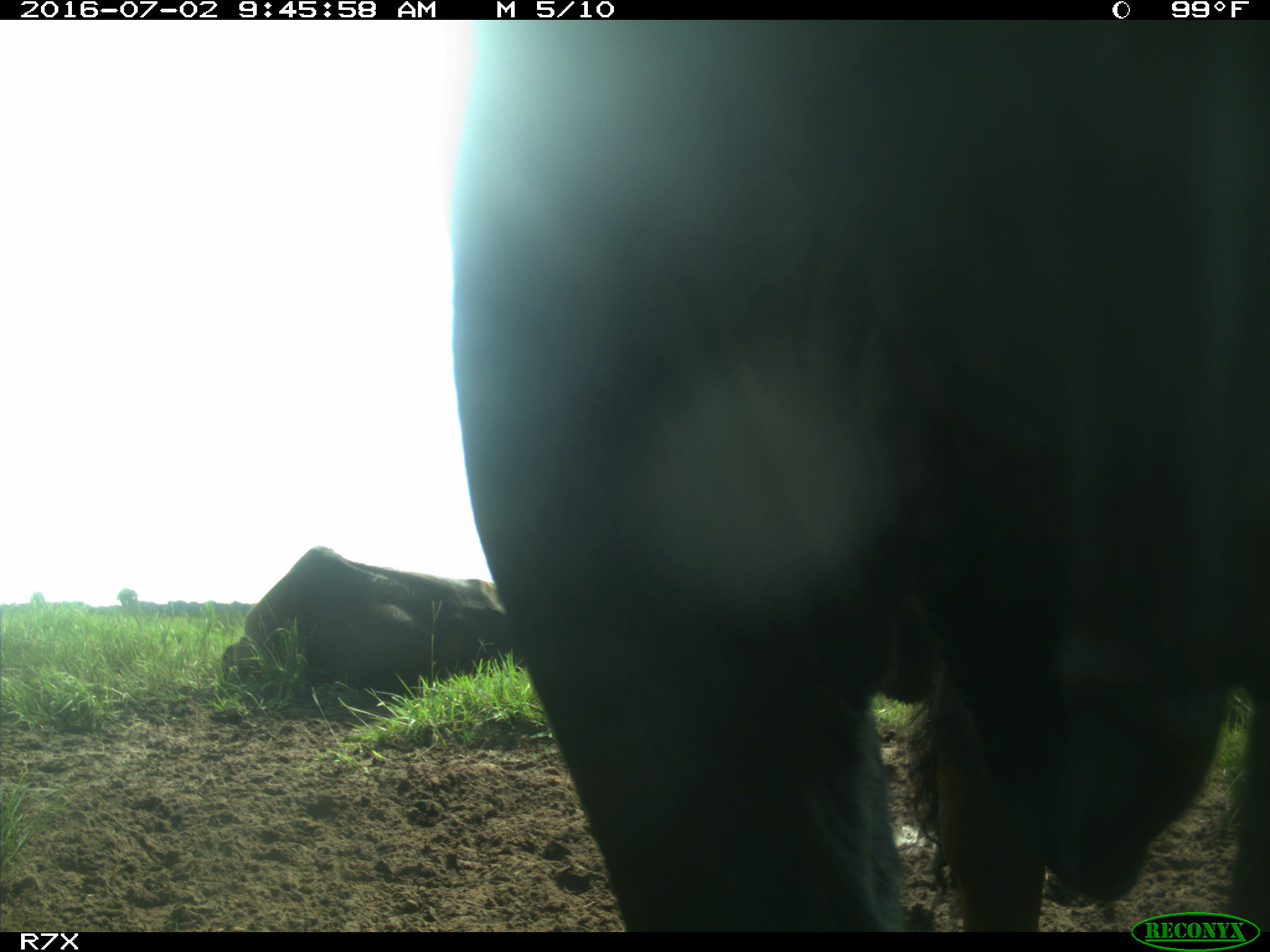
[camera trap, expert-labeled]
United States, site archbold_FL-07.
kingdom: Animalia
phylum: Chordata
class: Mammalia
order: Artiodactyla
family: Bovidae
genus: Bos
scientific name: Bos taurus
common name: domestic cow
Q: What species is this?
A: Bos taurus (domestic cow).